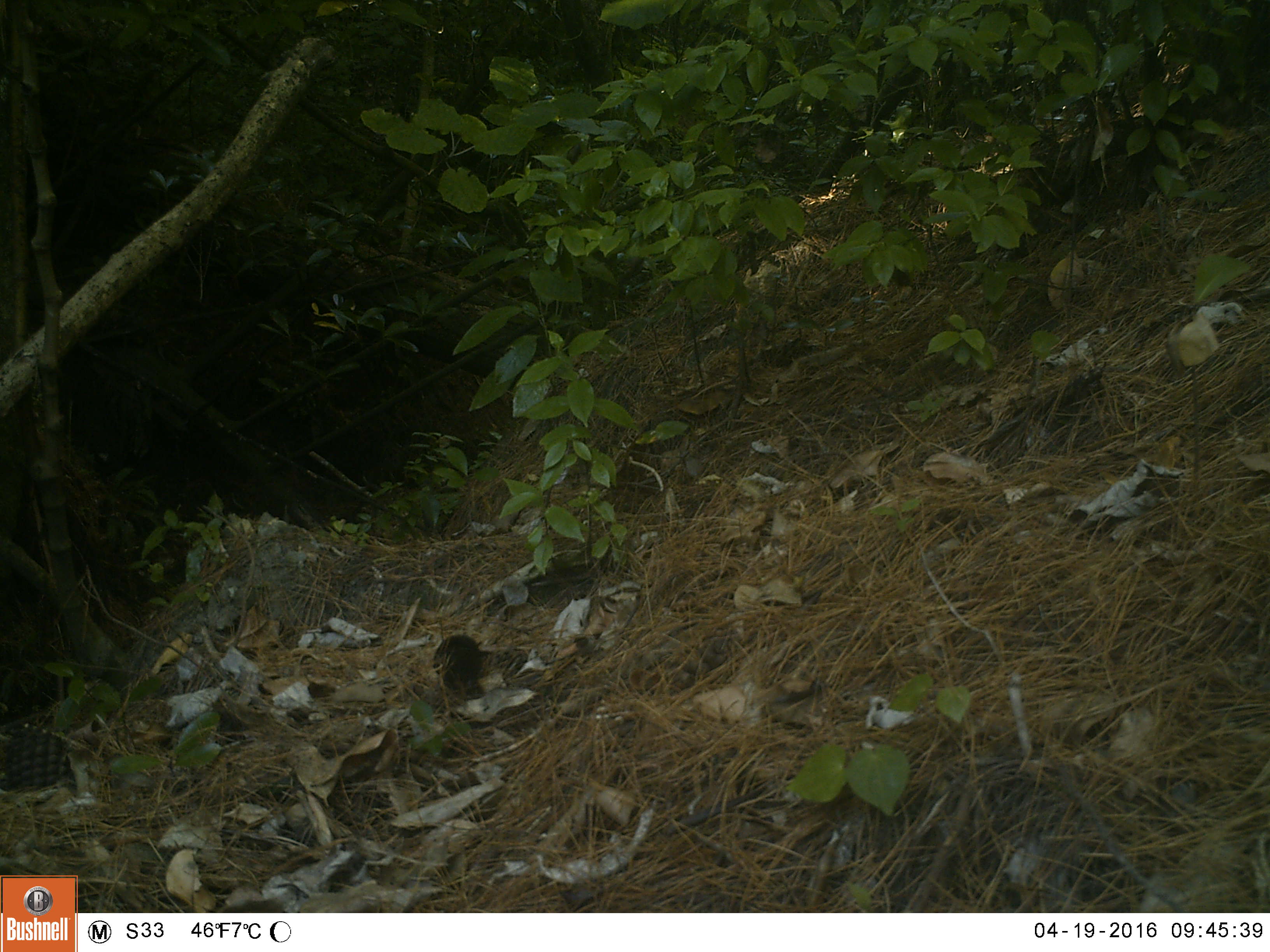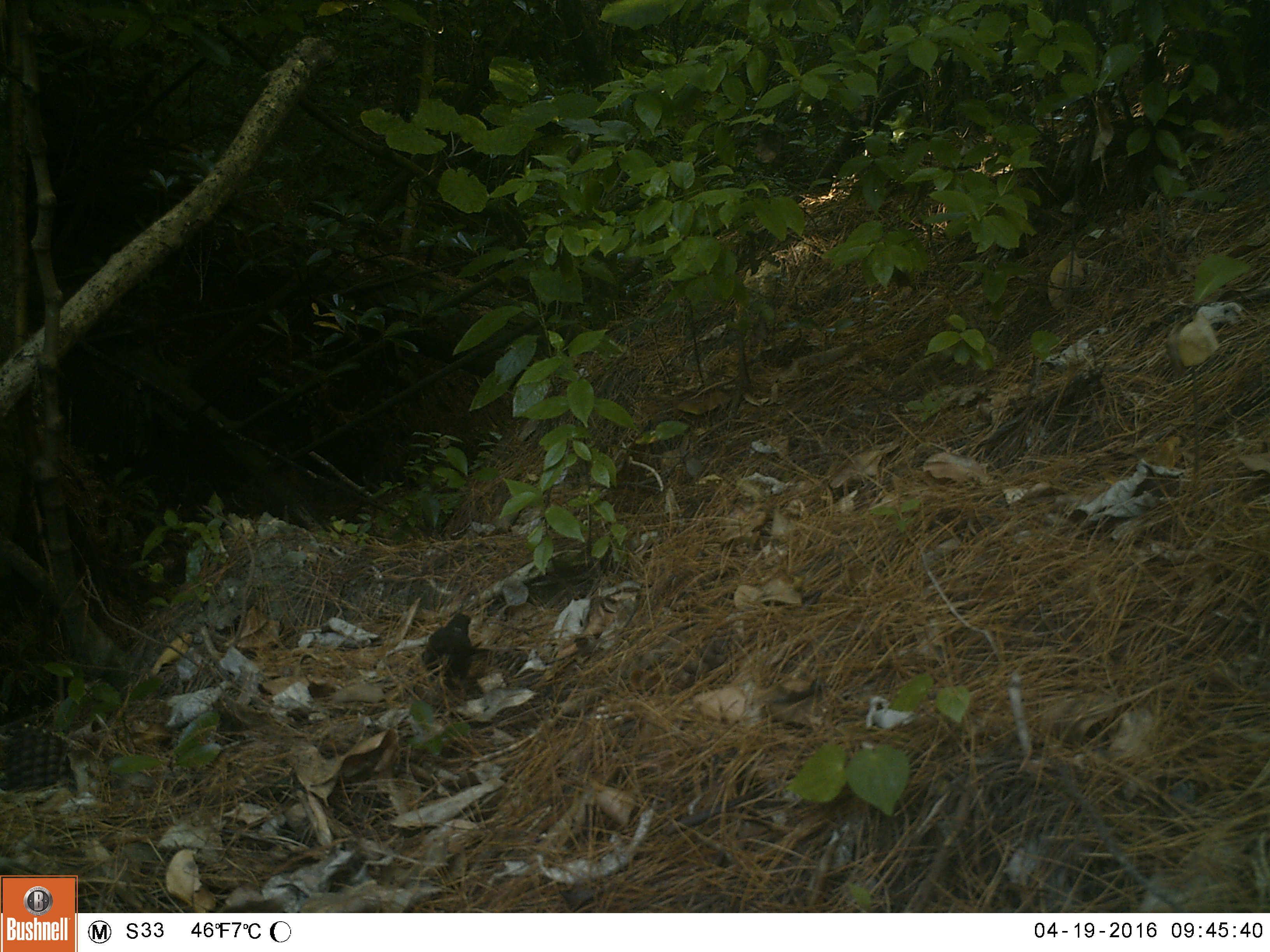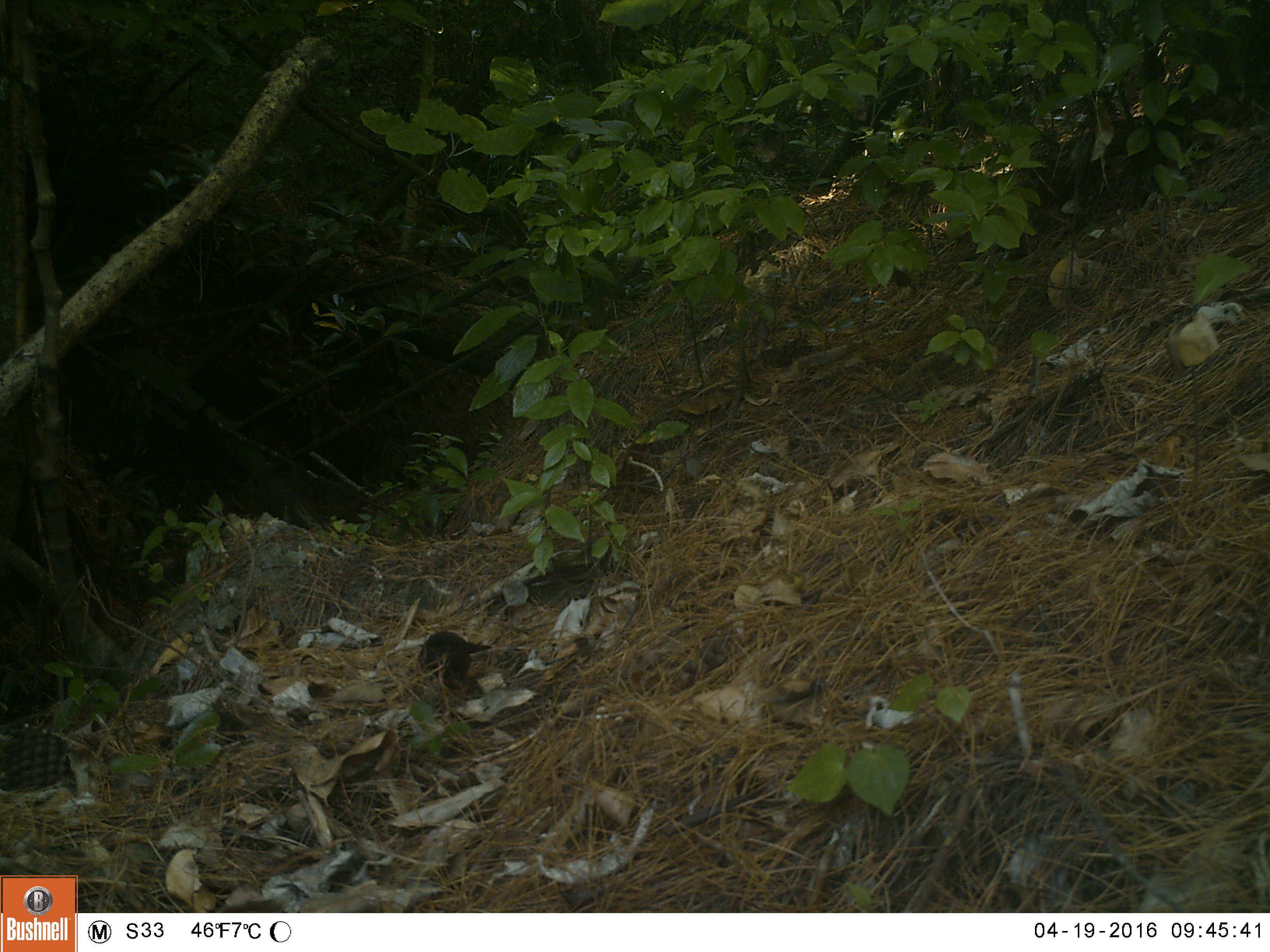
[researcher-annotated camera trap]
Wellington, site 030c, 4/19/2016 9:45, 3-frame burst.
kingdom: Animalia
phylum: Chordata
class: Aves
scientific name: Aves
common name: bird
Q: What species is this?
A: Bird (Aves).